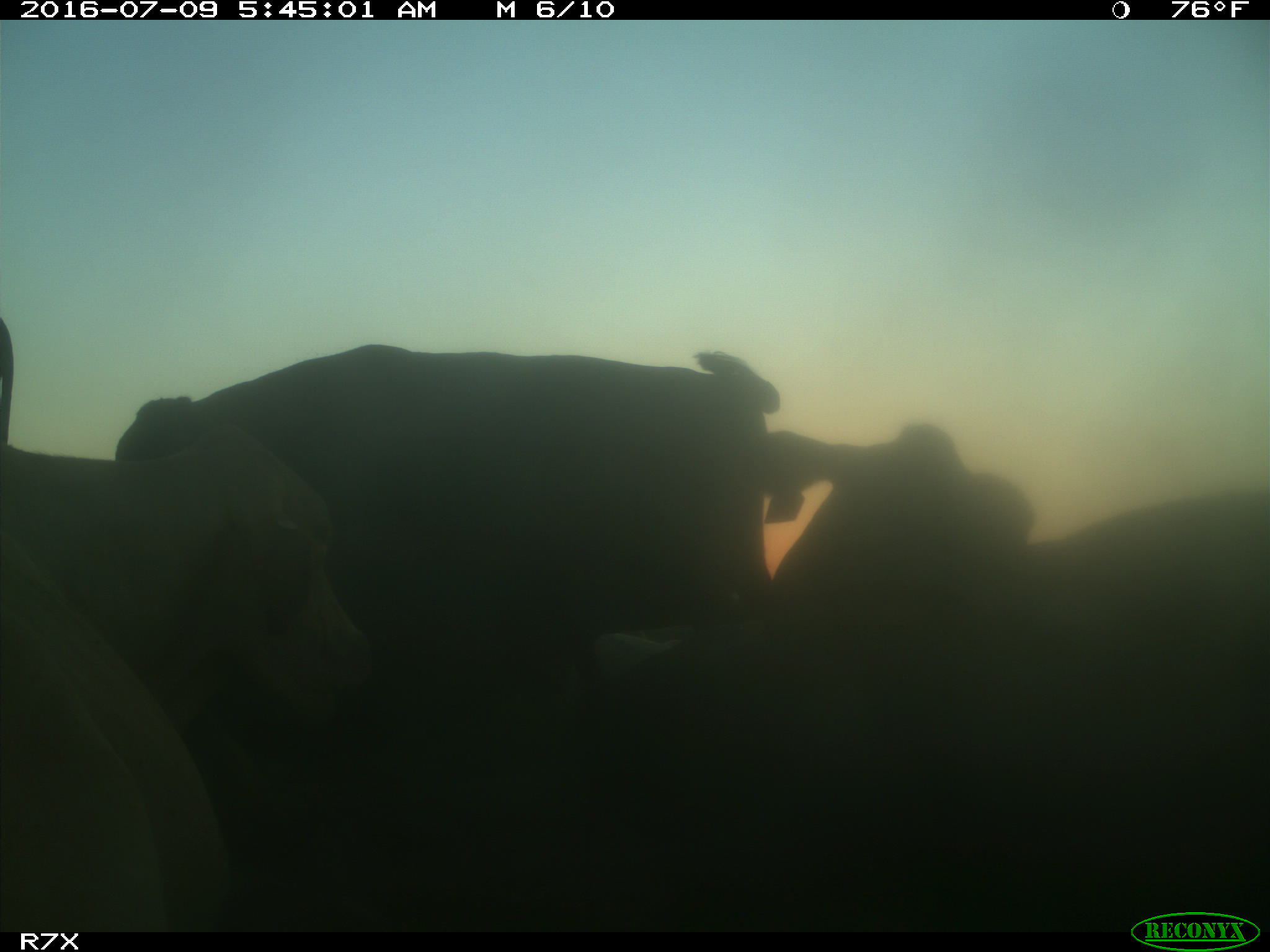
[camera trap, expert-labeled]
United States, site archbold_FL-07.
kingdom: Animalia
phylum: Chordata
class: Mammalia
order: Artiodactyla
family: Bovidae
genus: Bos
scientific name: Bos taurus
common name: domestic cow